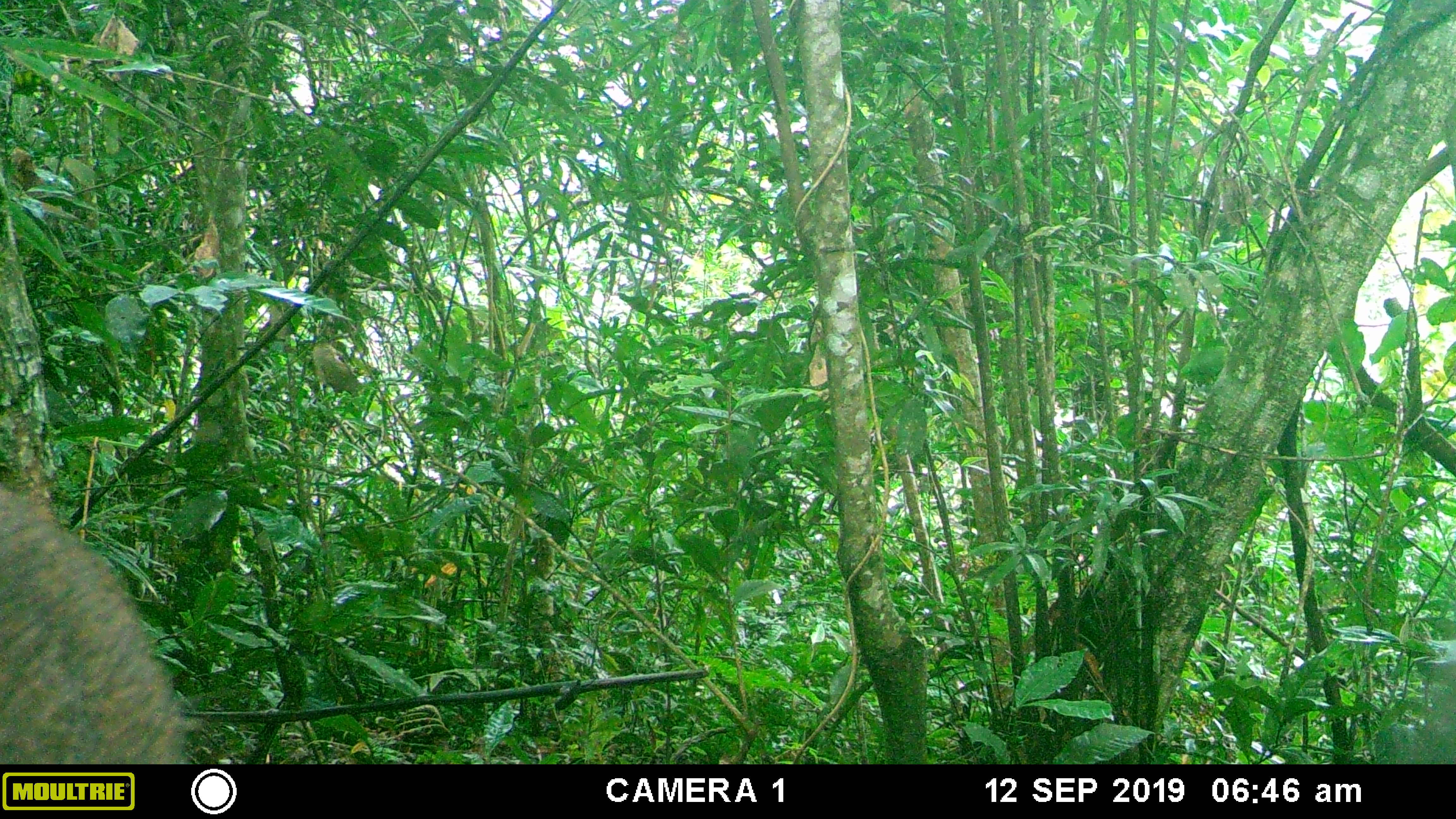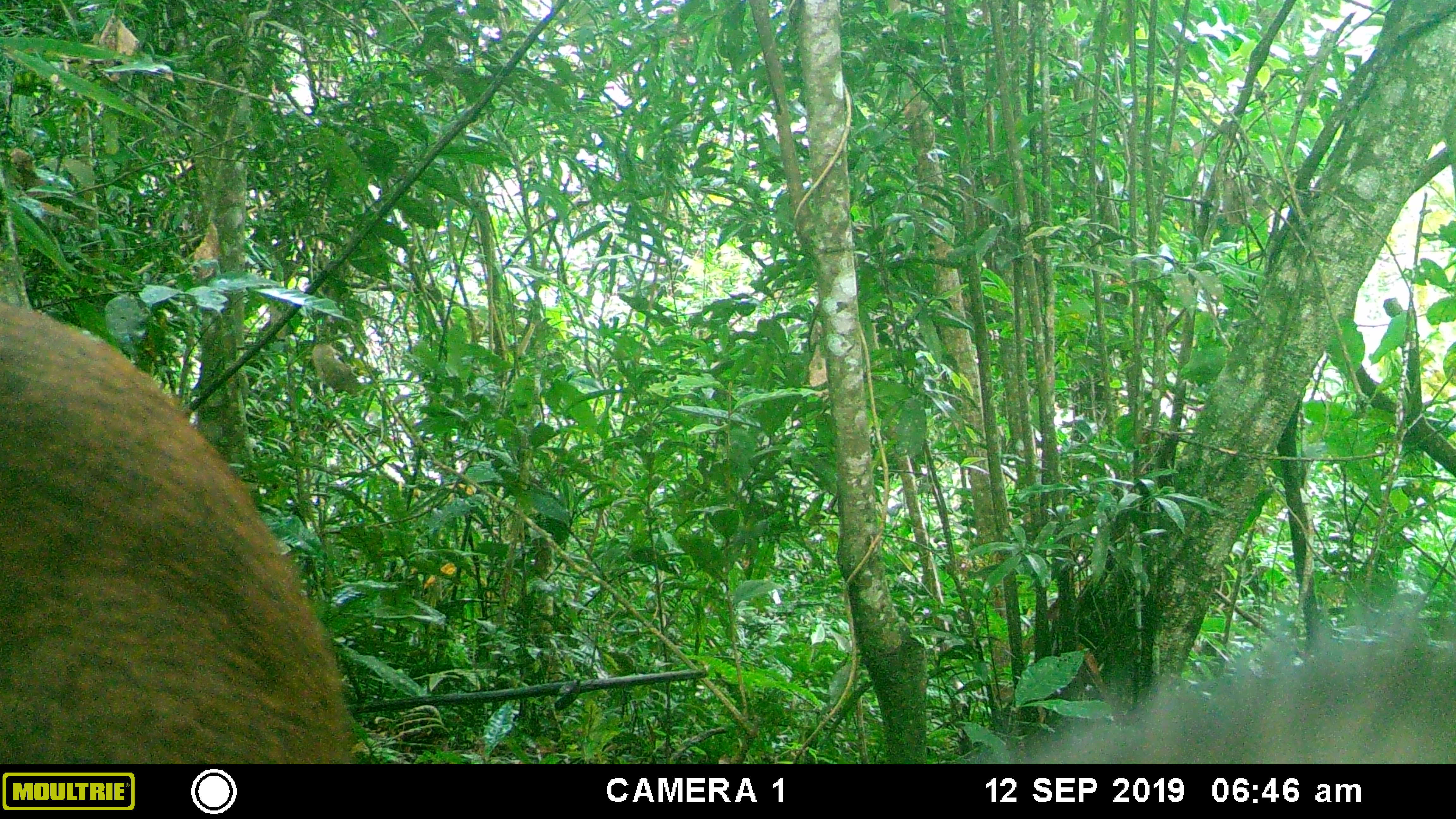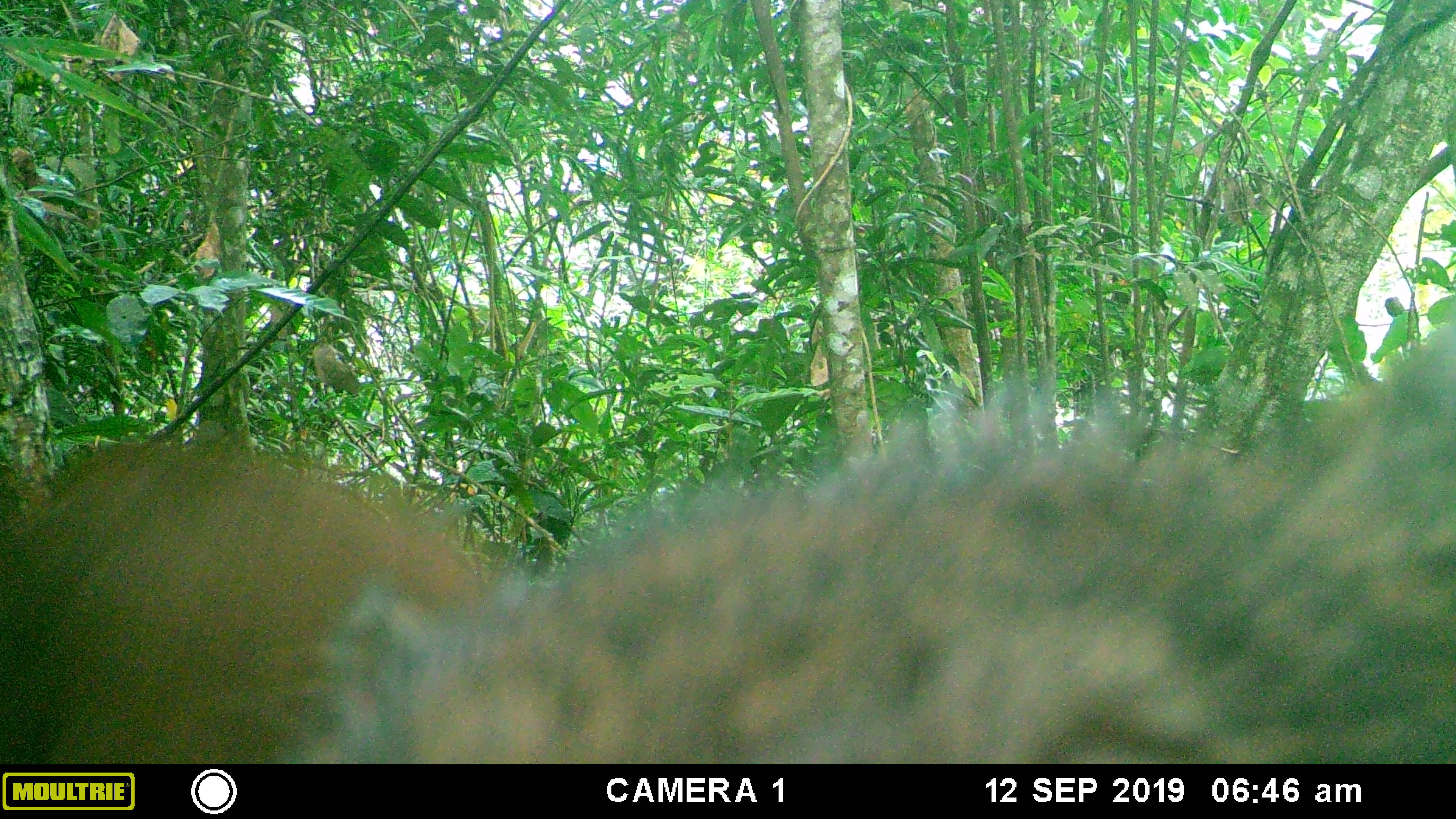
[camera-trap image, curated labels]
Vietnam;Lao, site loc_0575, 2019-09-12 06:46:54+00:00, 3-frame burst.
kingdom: Animalia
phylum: Chordata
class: Mammalia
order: Artiodactyla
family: Suidae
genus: Sus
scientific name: Sus scrofa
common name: eurasian wild pig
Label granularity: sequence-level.